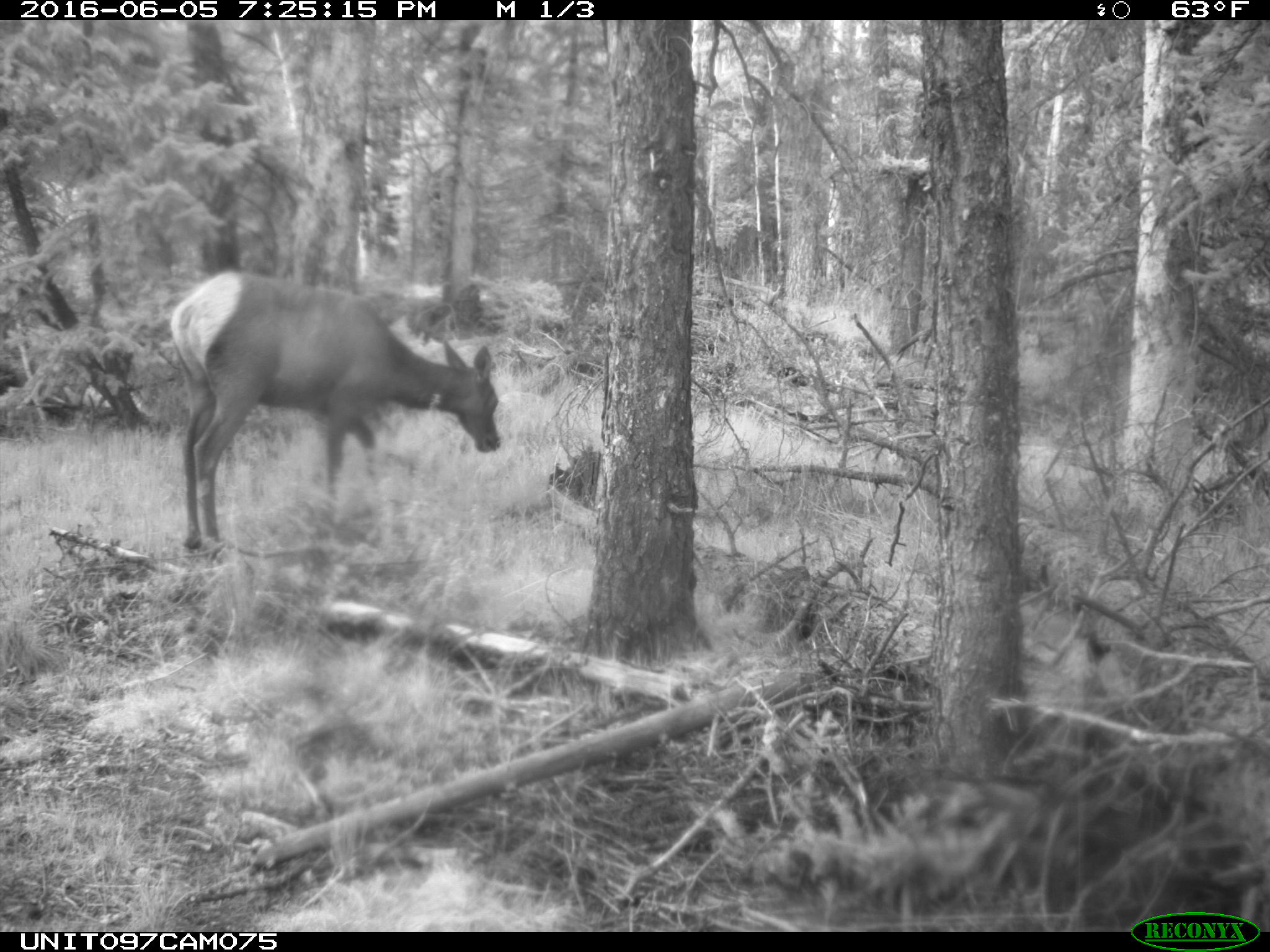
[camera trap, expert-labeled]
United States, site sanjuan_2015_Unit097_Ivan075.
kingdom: Animalia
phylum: Chordata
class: Mammalia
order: Artiodactyla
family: Cervidae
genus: Cervus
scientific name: Cervus elaphus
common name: red deer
Cervus elaphus (red deer).